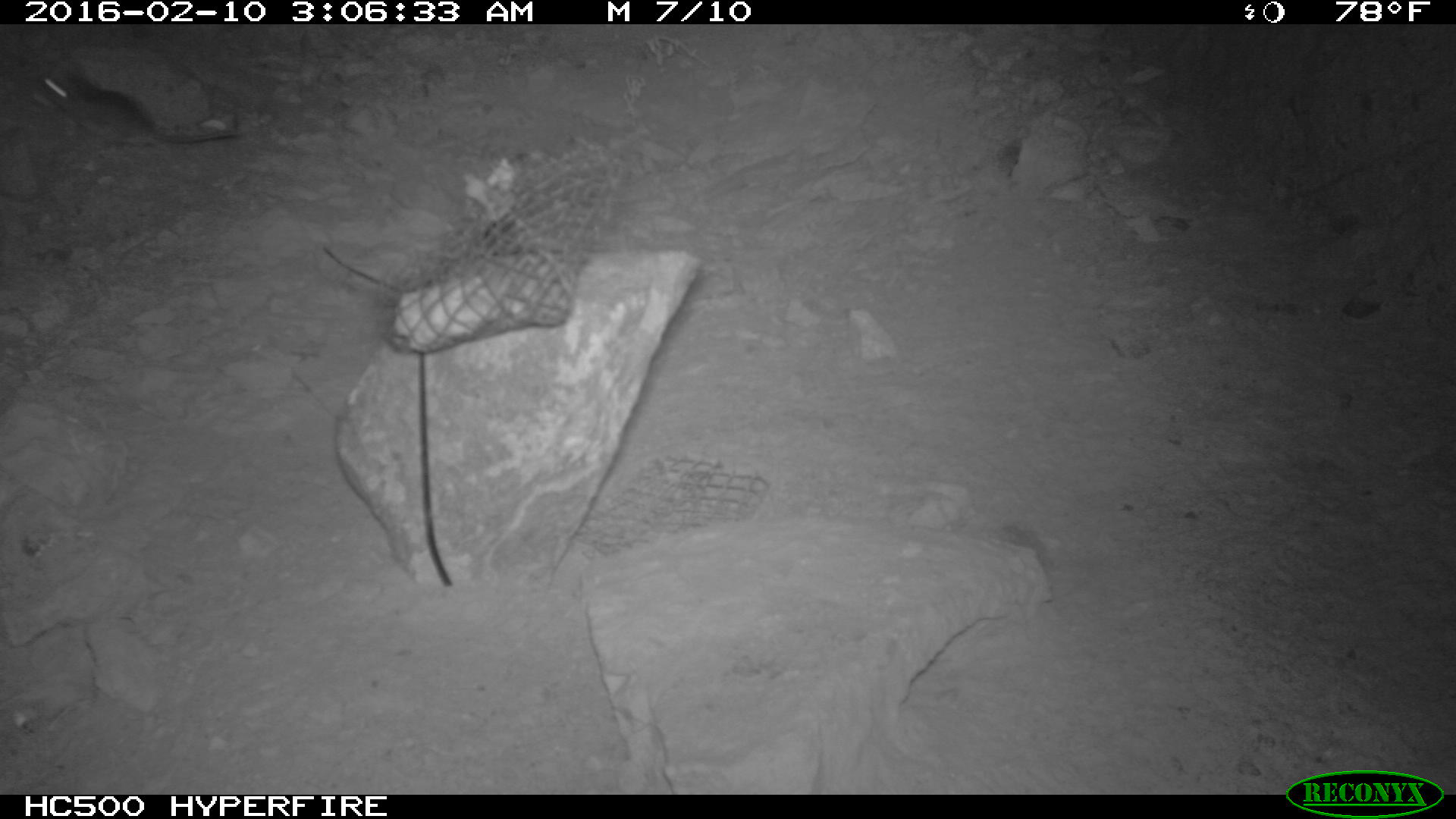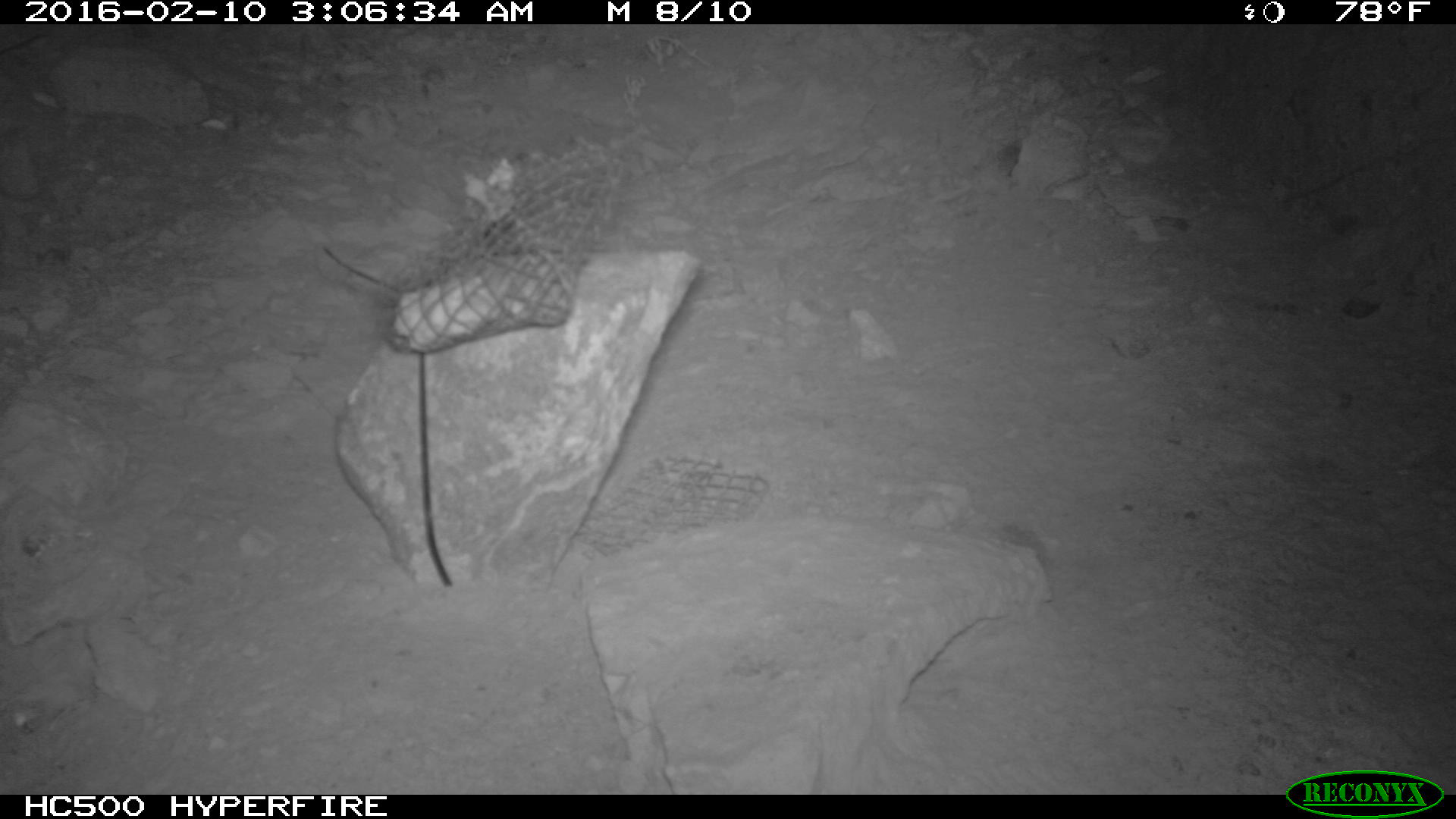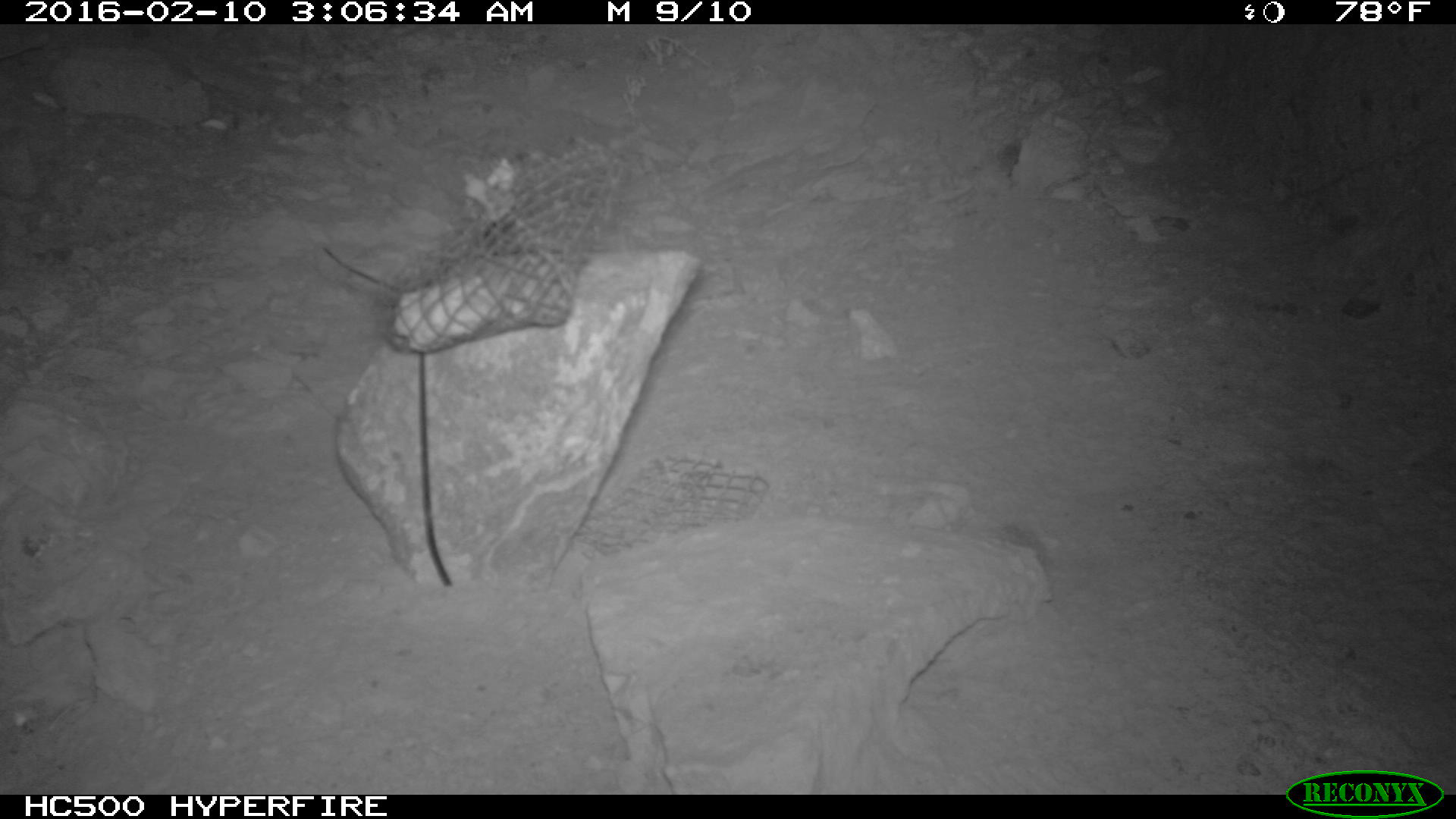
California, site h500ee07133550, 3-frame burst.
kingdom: Animalia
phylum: Chordata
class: Mammalia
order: Rodentia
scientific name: Rodentia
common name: rodent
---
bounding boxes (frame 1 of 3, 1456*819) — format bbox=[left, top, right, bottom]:
rodent: bbox=[36, 66, 240, 148]